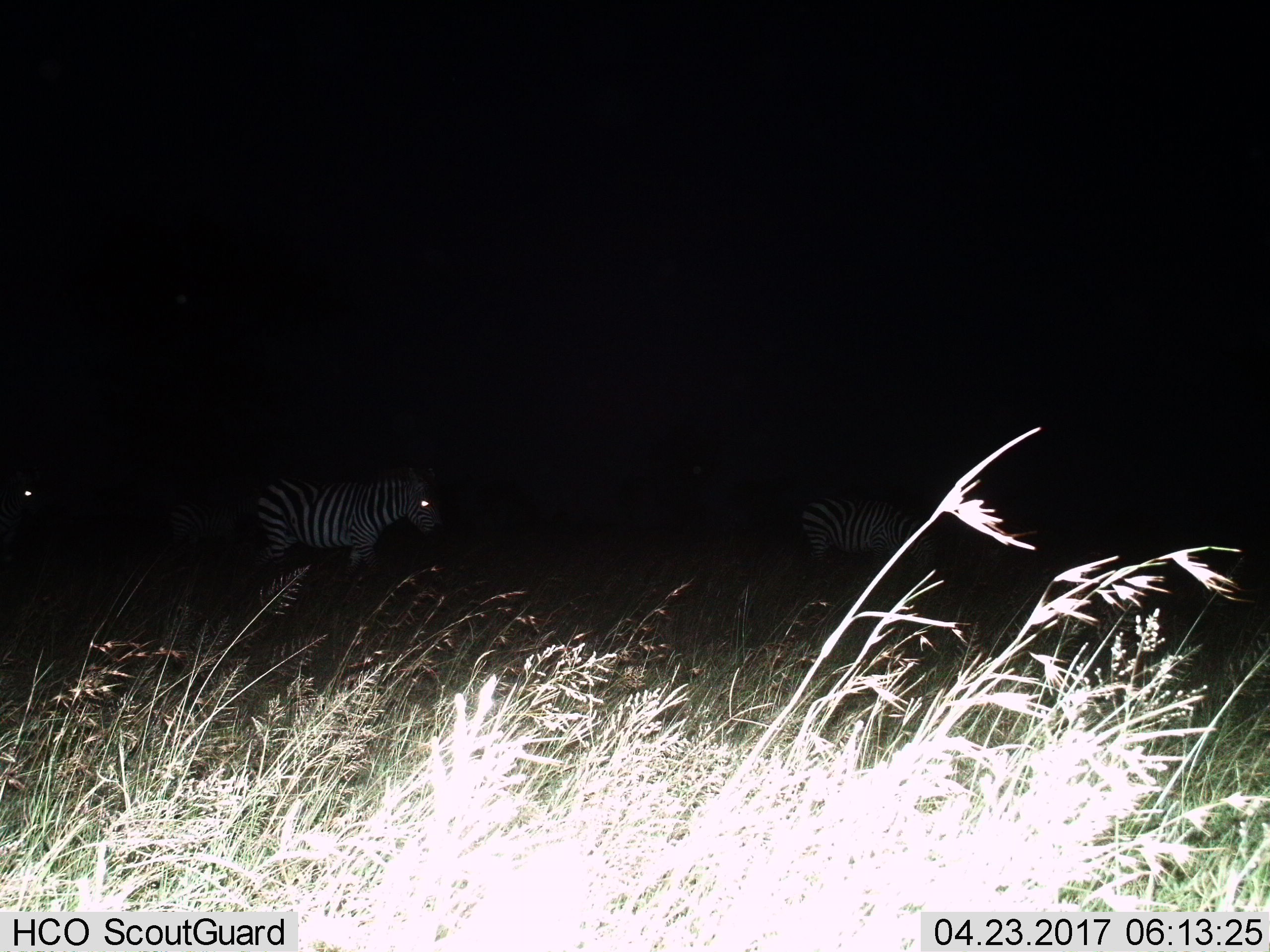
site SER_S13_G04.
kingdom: Animalia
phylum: Chordata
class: Mammalia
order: Perissodactyla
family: Equidae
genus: Equus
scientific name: Equus quagga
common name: plains zebra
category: zebraplains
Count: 2.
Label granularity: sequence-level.